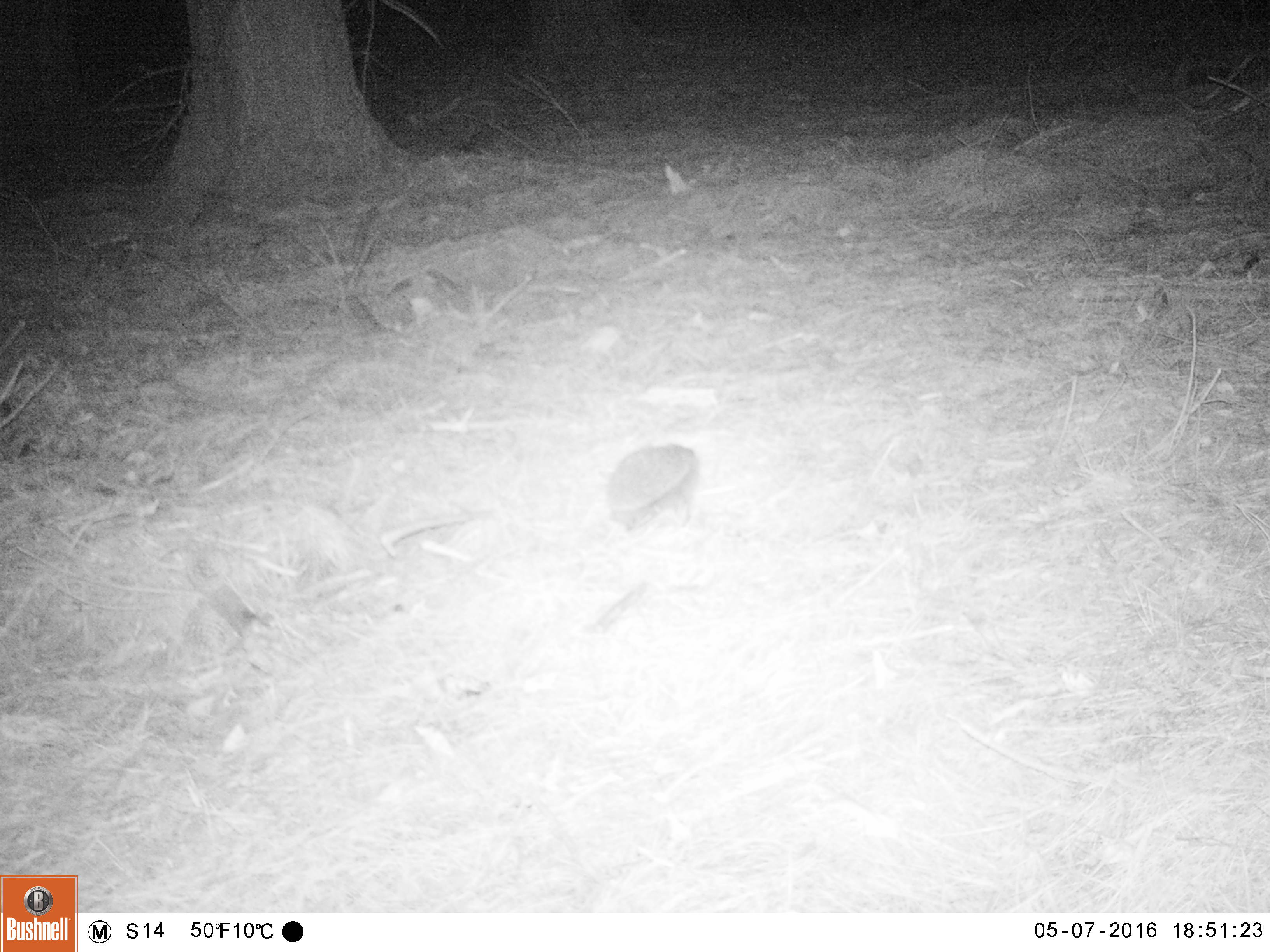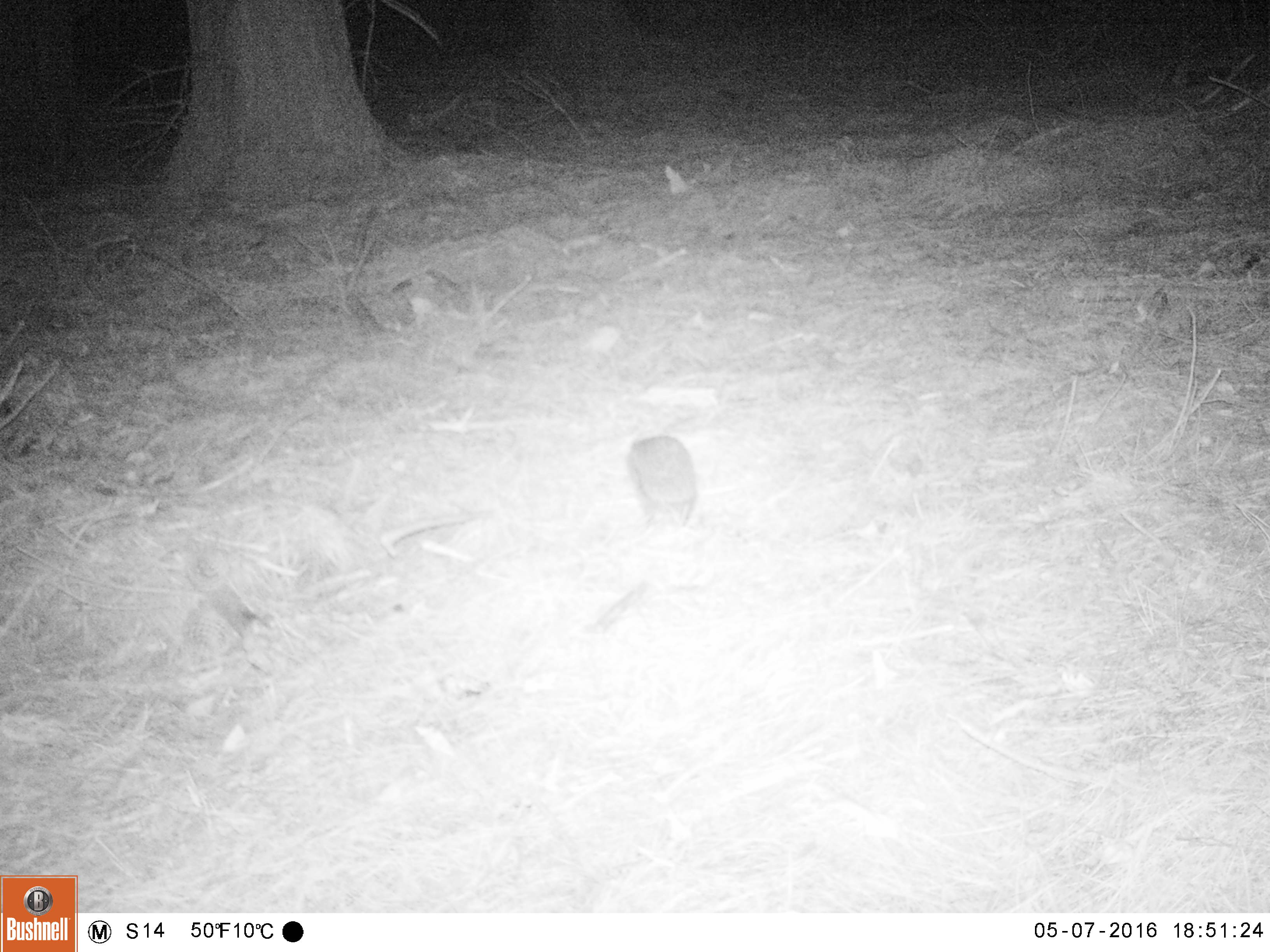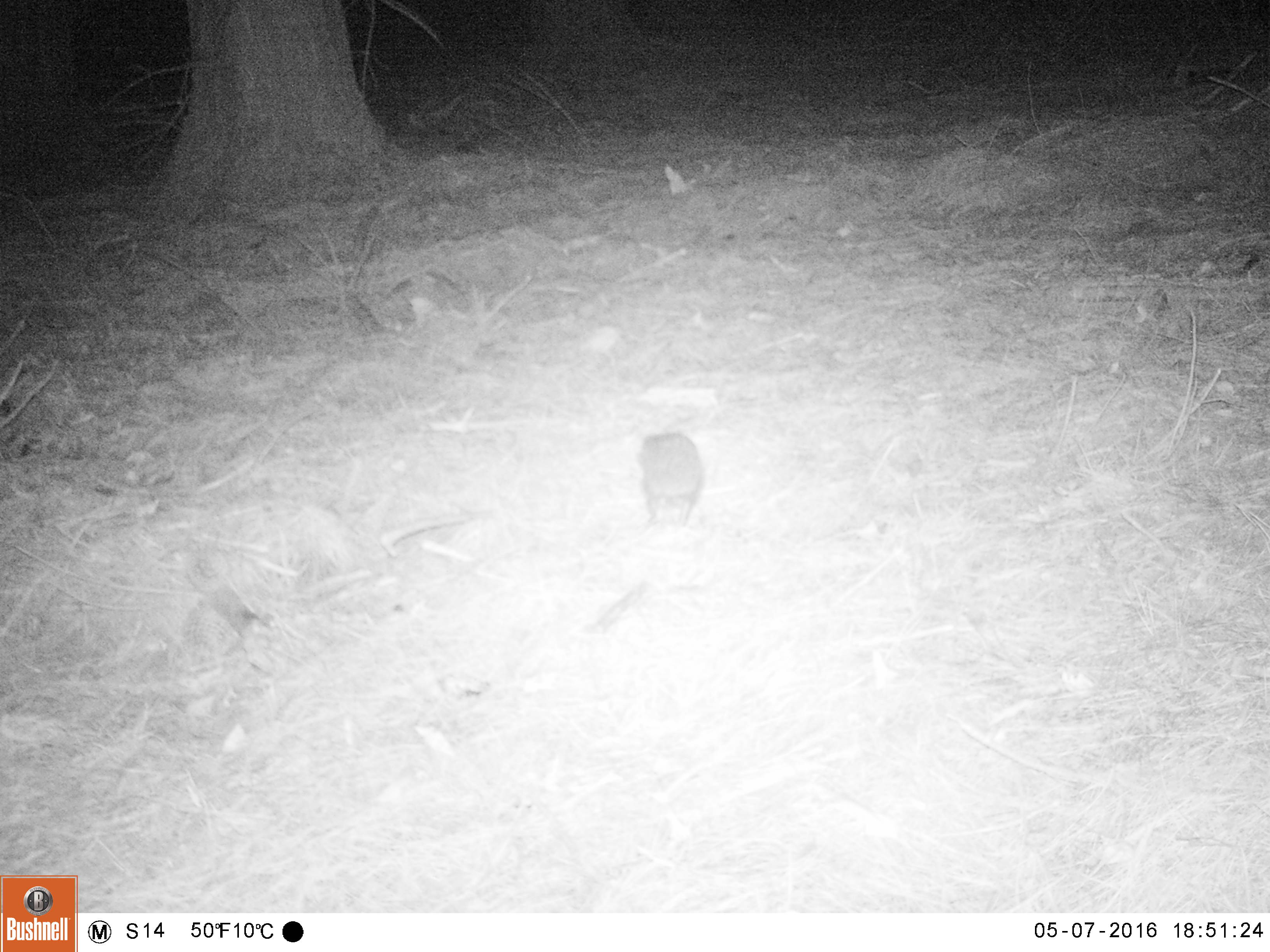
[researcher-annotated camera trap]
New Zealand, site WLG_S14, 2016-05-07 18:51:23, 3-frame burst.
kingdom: Animalia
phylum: Chordata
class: Mammalia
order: Eulipotyphla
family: Erinaceidae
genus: Erinaceus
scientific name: Erinaceus europaeus europaeus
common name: european hedgehog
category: hedgehog